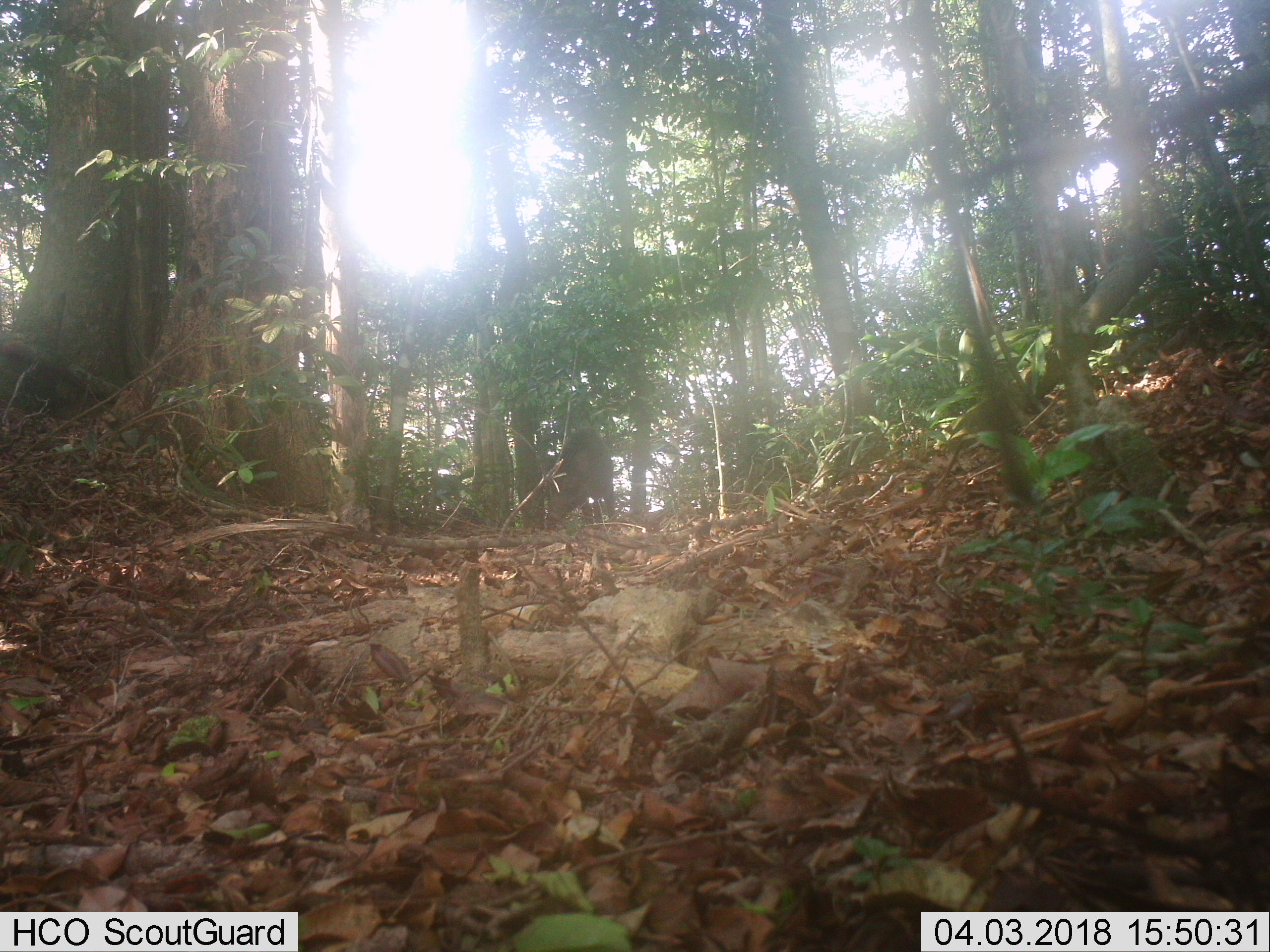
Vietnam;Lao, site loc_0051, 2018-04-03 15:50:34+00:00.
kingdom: Animalia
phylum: Chordata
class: Mammalia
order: Artiodactyla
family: Suidae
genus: Sus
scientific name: Sus scrofa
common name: eurasian wild pig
Eurasian wild pig (Sus scrofa). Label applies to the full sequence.